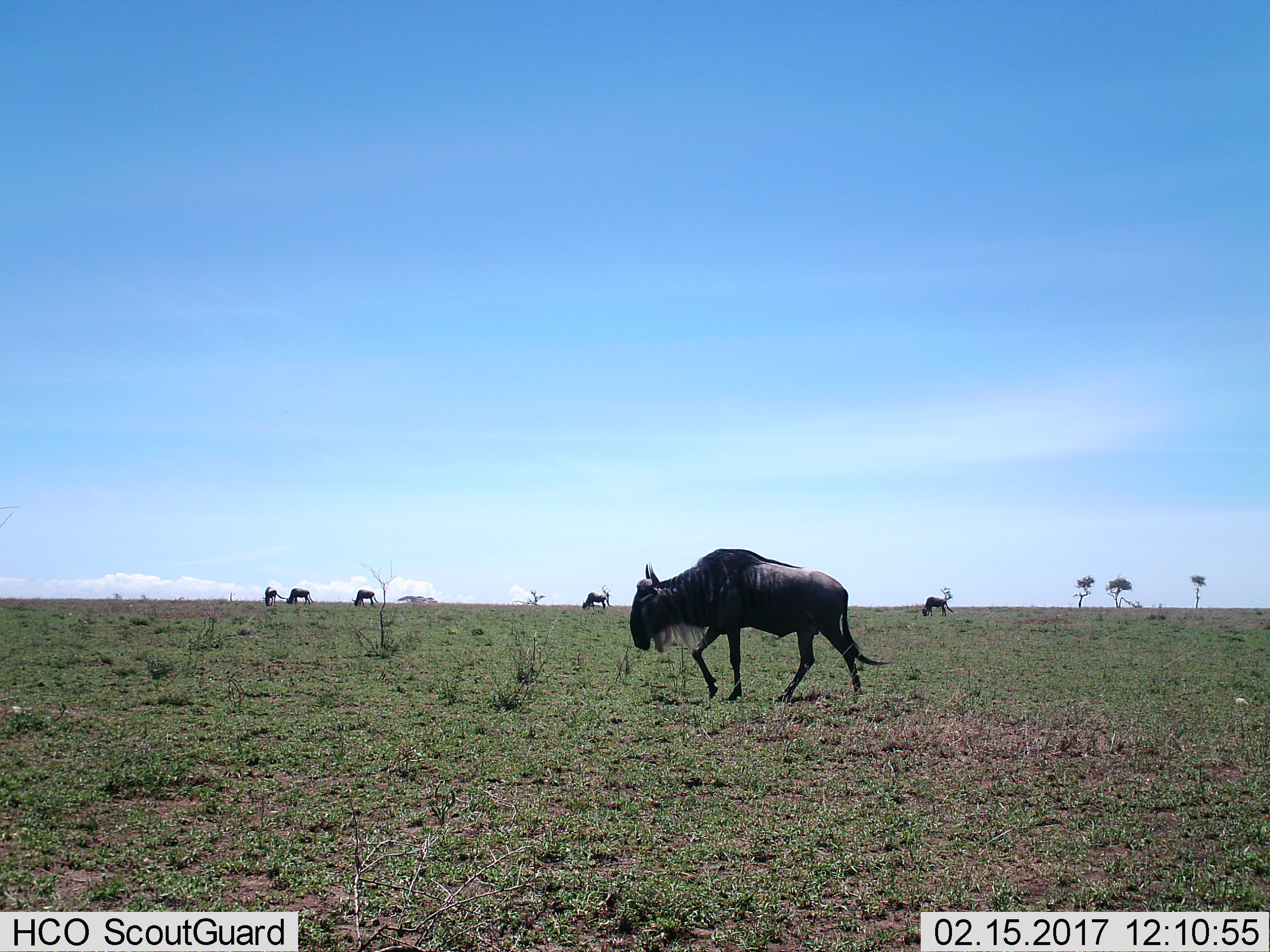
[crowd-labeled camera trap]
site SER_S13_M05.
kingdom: Animalia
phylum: Chordata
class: Mammalia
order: Artiodactyla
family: Bovidae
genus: Connochaetes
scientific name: Connochaetes taurinus taurinus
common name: blue wildebeest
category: wildebeestblue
Wildebeestblue (blue wildebeest) (Connochaetes taurinus taurinus), count 6. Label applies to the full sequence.